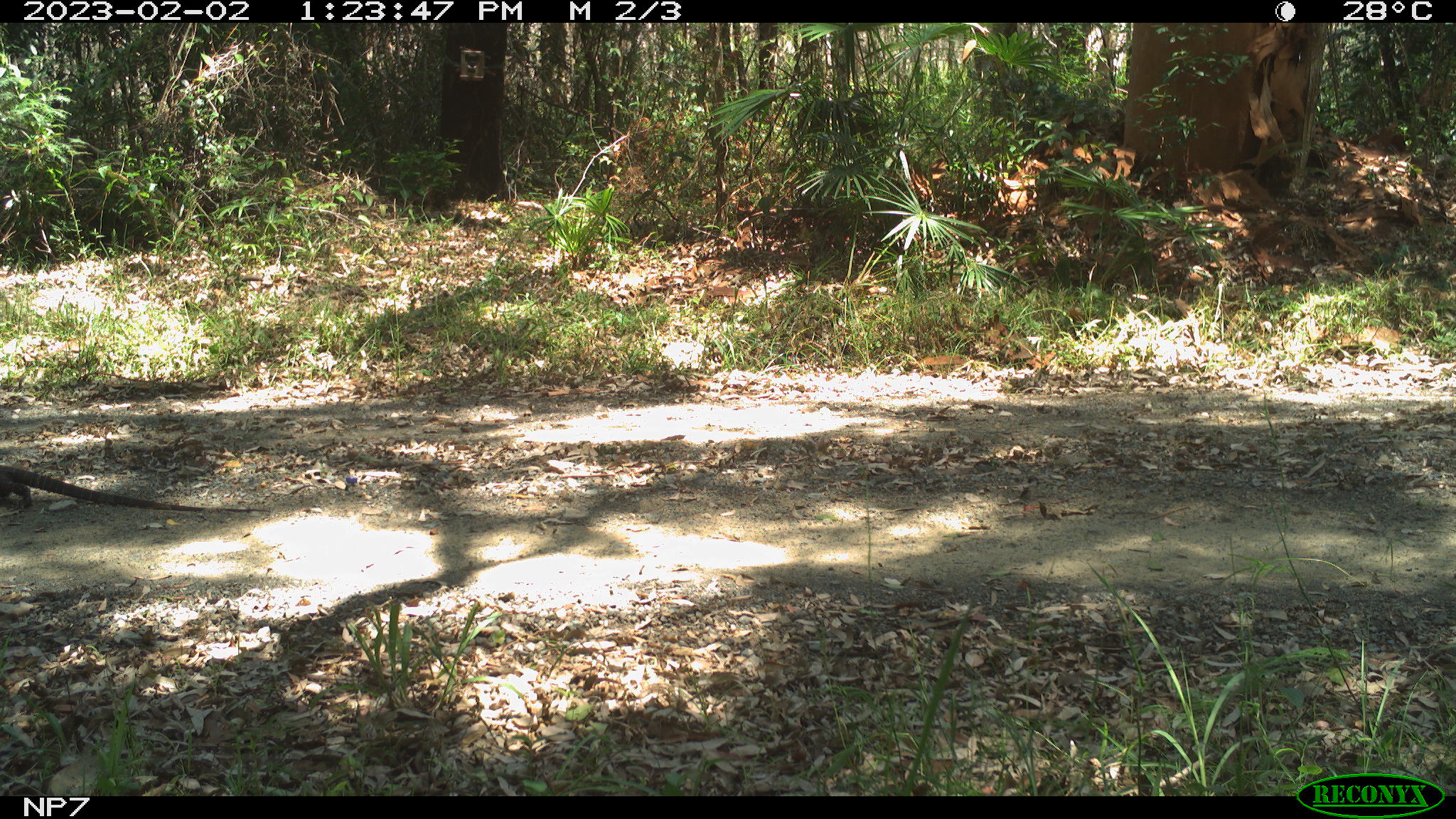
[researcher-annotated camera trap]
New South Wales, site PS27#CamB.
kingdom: Animalia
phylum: Chordata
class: Reptilia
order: Squamata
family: Varanidae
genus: Varanus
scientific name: Varanus varius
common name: lace monitor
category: goanna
Goanna (lace monitor) (Varanus varius).